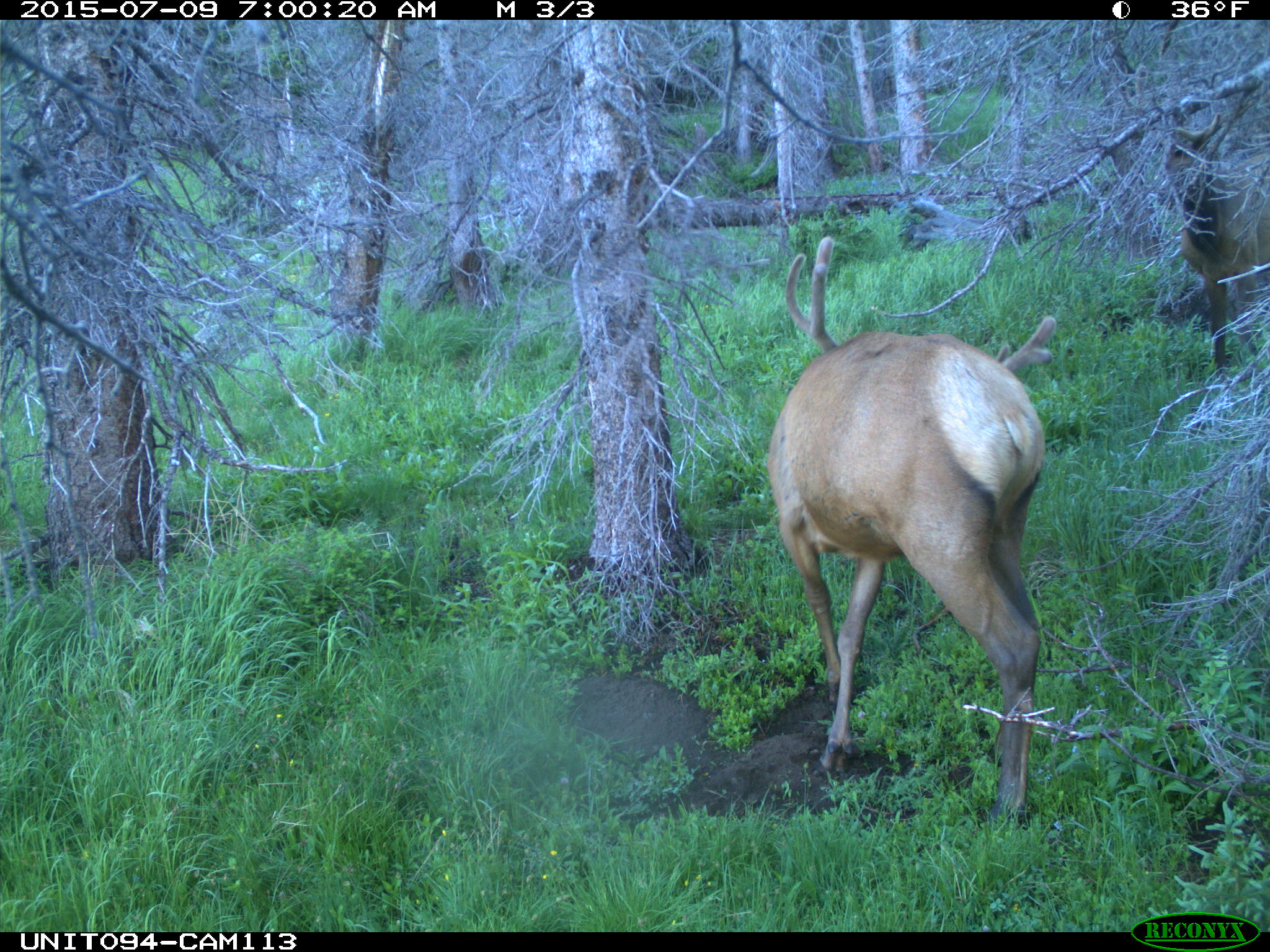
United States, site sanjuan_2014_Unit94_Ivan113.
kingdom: Animalia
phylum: Chordata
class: Mammalia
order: Artiodactyla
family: Cervidae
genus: Cervus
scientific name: Cervus elaphus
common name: red deer